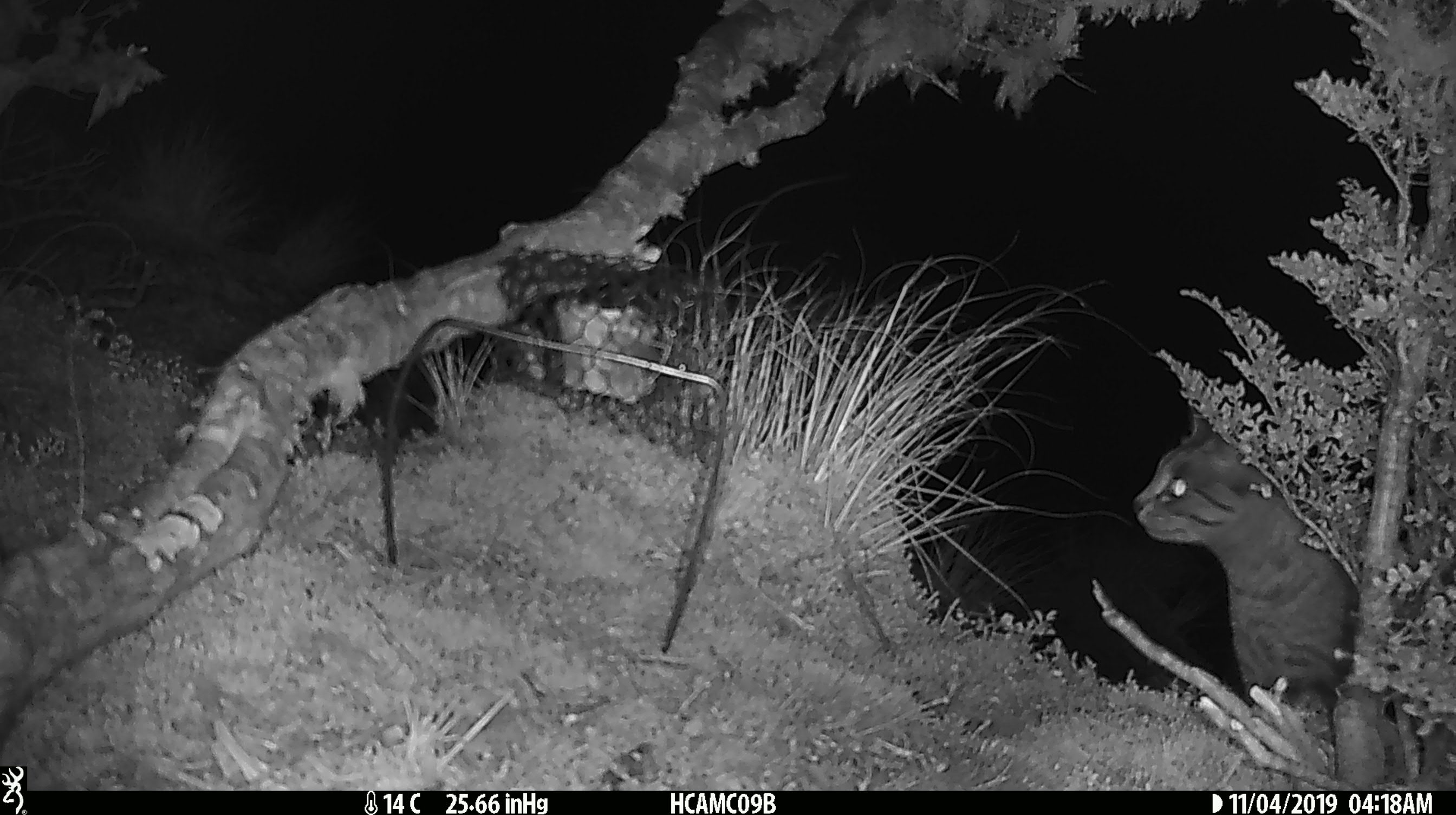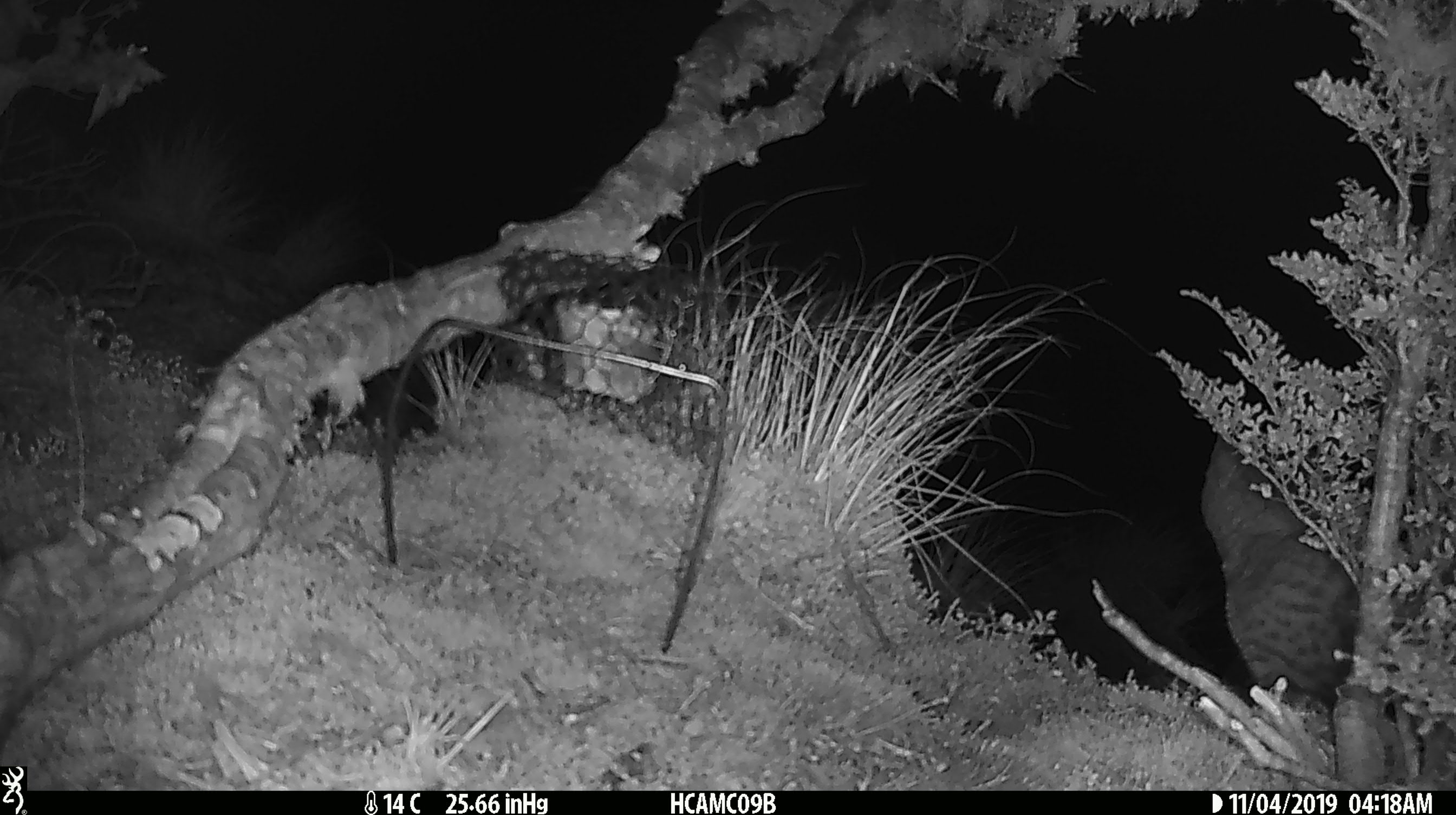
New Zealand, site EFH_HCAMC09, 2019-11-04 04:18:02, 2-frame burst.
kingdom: Animalia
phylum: Chordata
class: Mammalia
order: Carnivora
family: Felidae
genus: Felis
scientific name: Felis catus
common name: domestic cat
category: cat